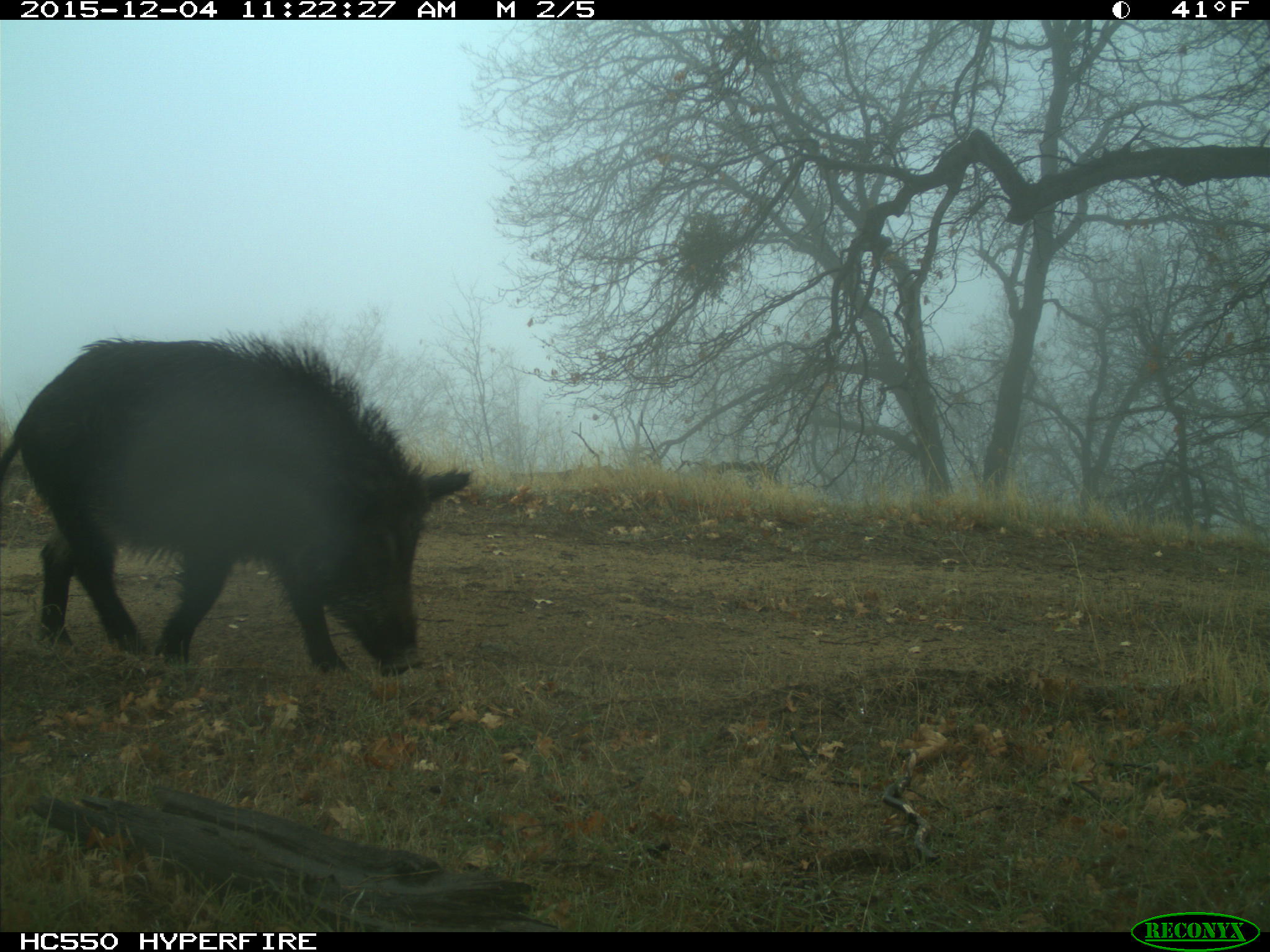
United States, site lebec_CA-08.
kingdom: Animalia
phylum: Chordata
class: Mammalia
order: Artiodactyla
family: Suidae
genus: Sus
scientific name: Sus scrofa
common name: wild boar